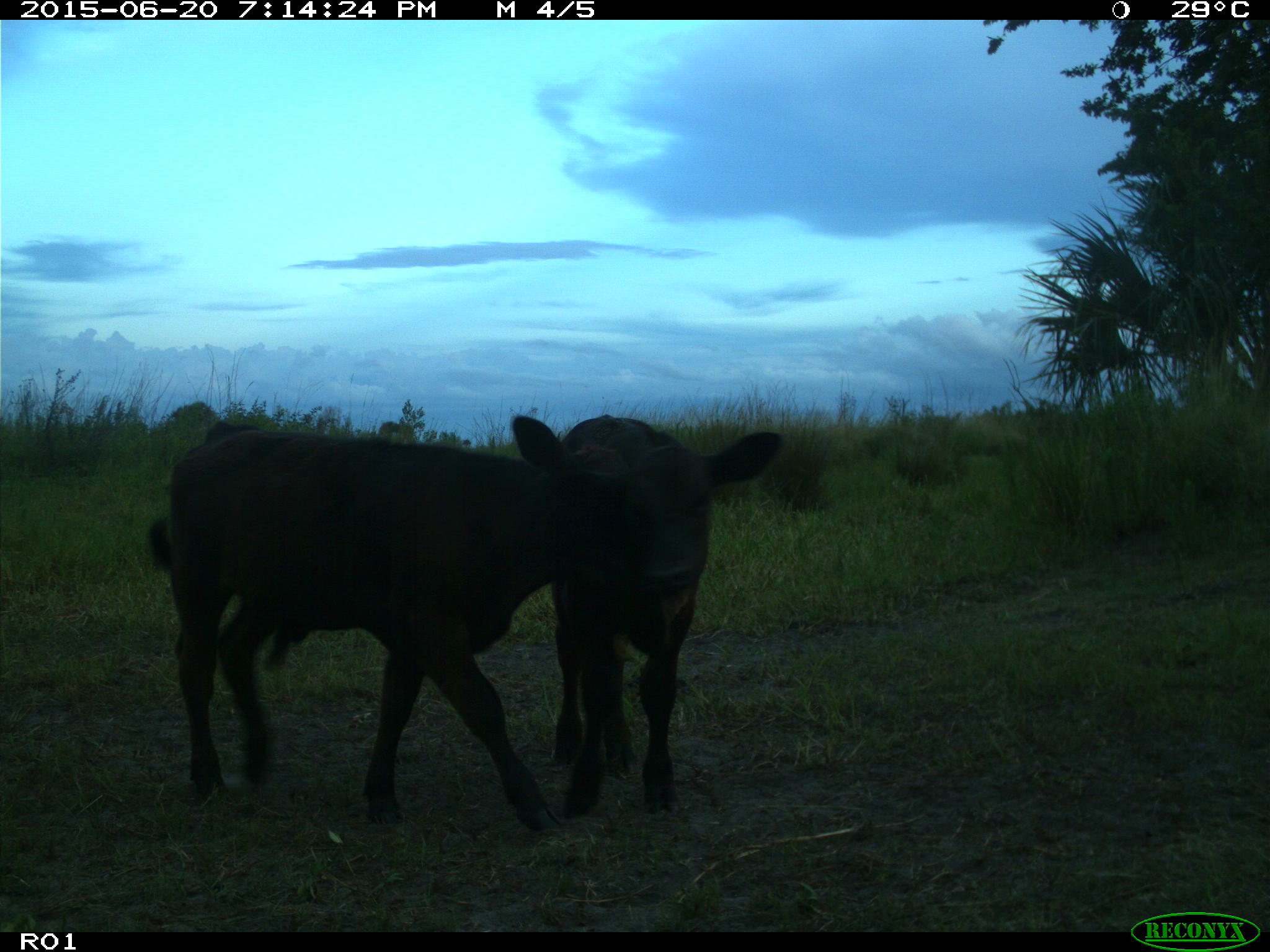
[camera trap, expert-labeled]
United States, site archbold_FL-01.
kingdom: Animalia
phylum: Chordata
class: Mammalia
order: Artiodactyla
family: Bovidae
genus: Bos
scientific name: Bos taurus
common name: domestic cow